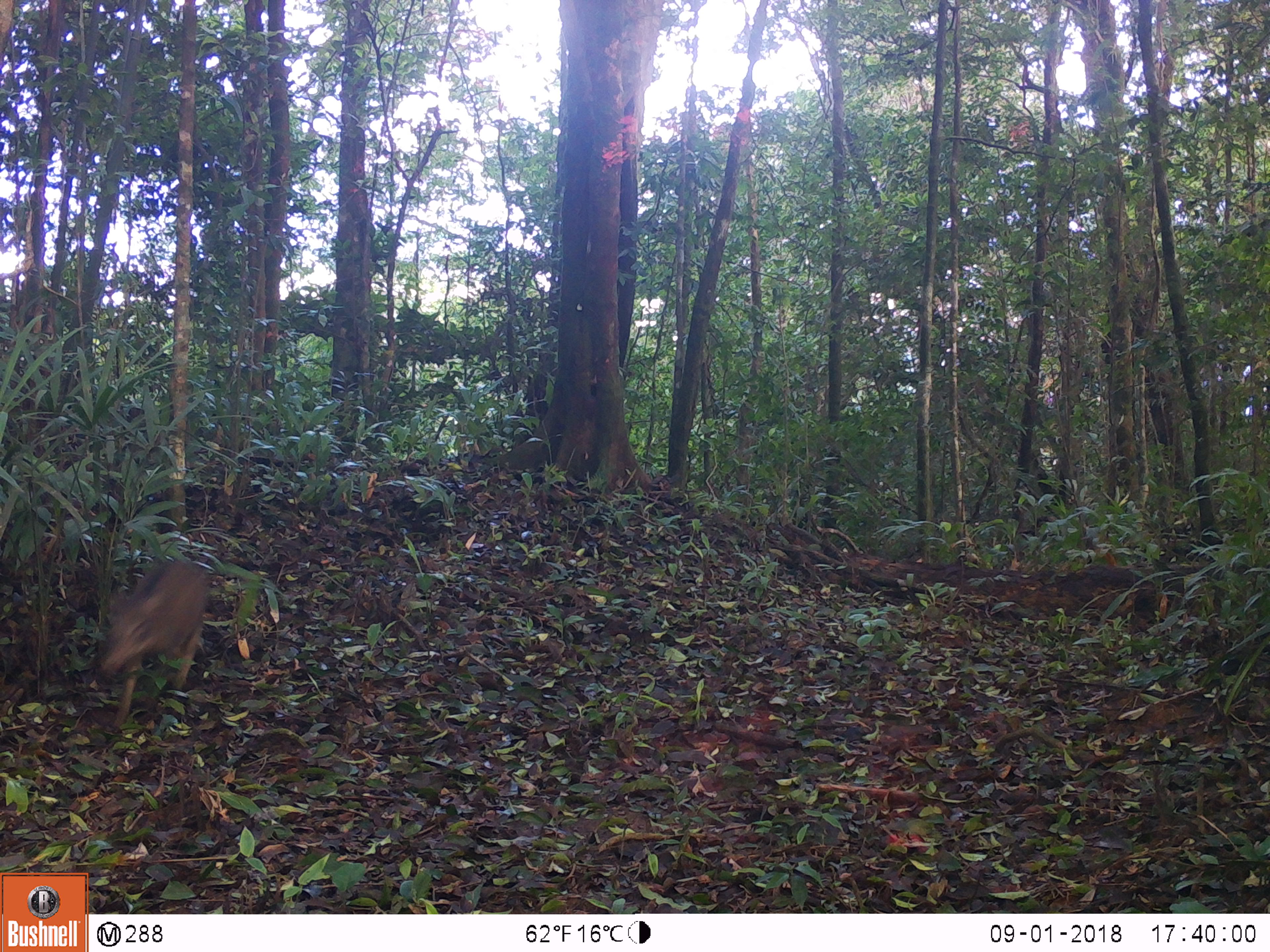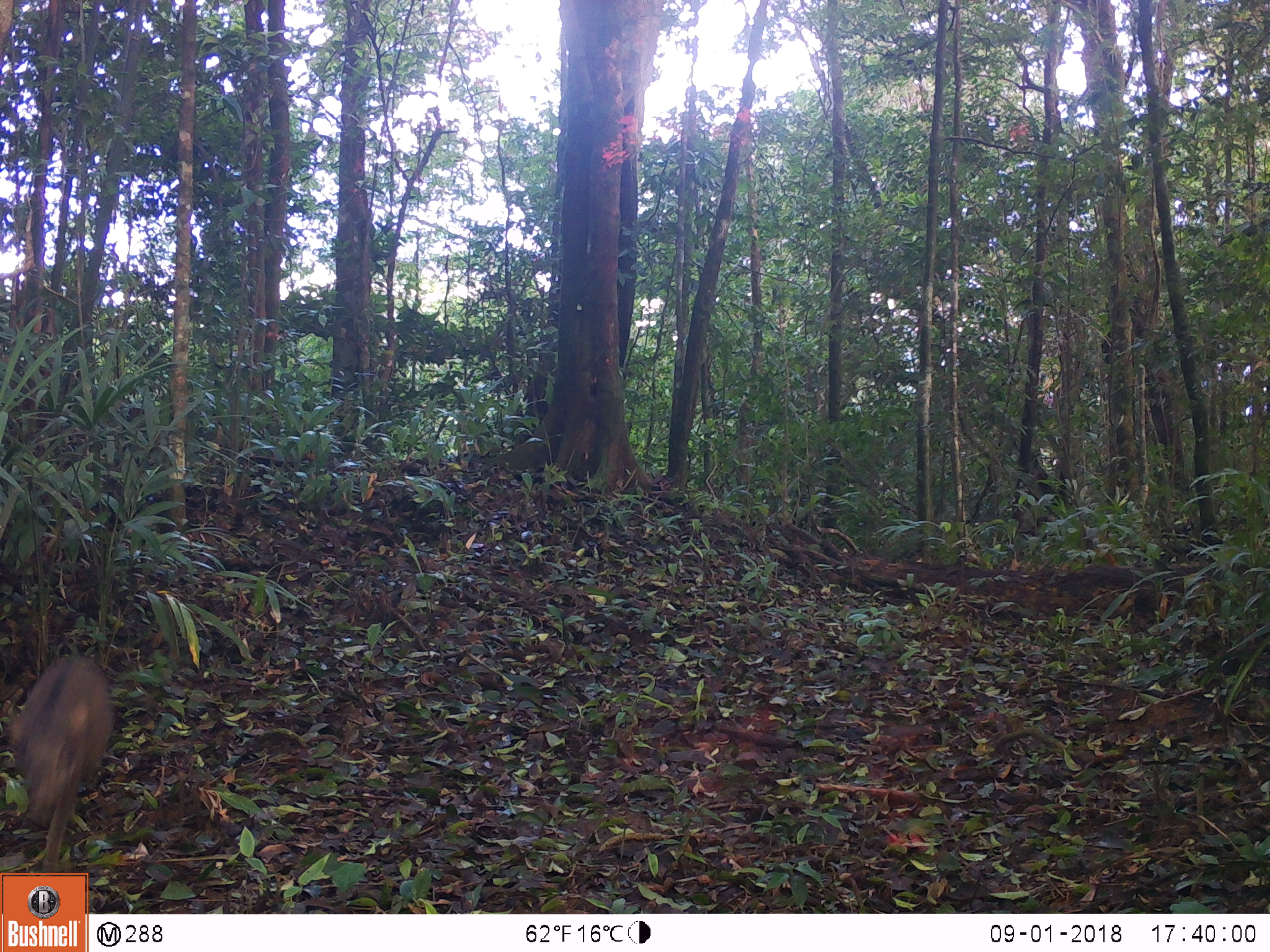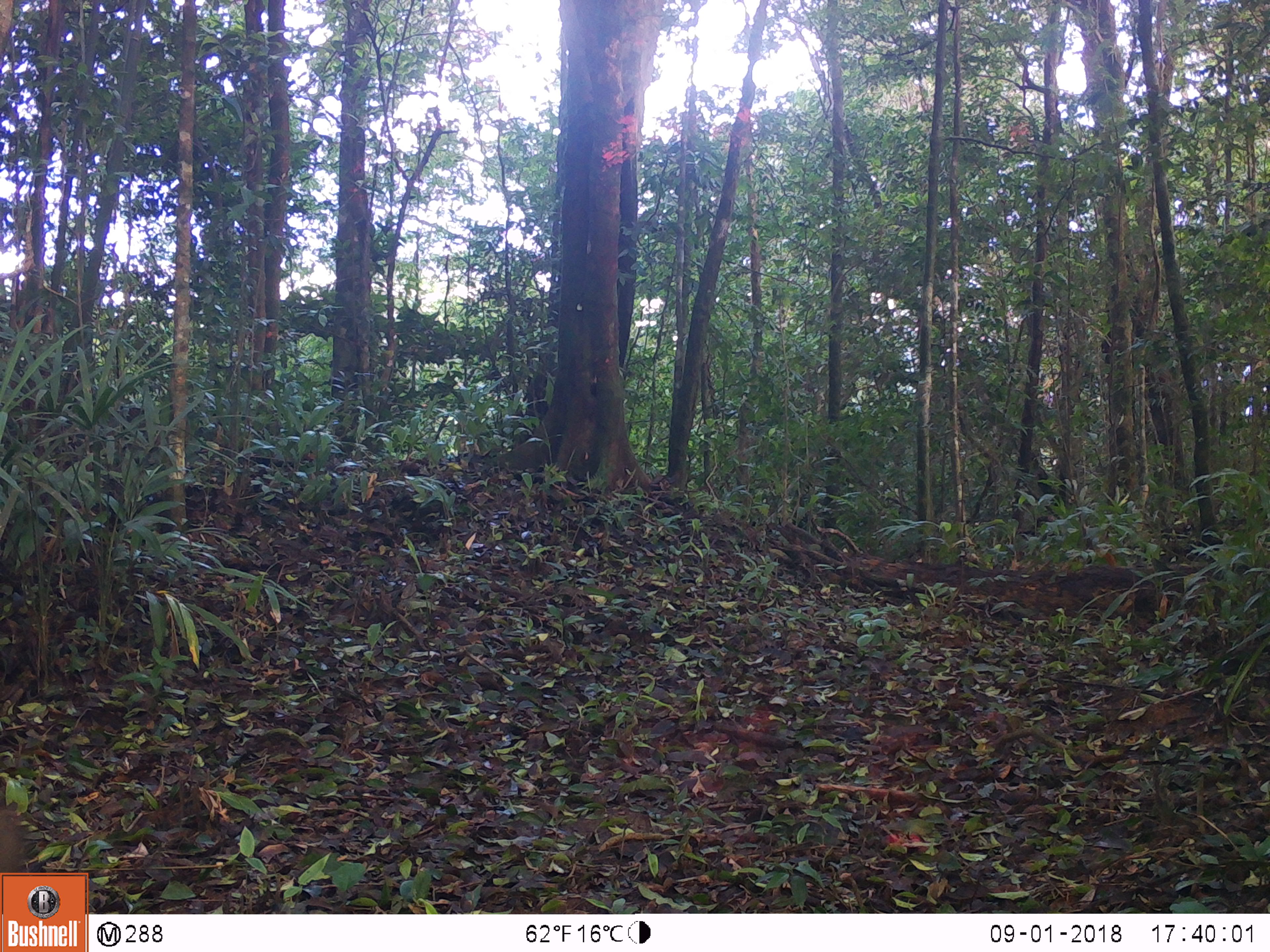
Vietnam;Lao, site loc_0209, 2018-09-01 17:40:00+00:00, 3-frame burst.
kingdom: Animalia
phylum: Chordata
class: Mammalia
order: Artiodactyla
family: Suidae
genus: Sus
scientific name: Sus scrofa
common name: eurasian wild pig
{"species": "eurasian wild pig (Sus scrofa)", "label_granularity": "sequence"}